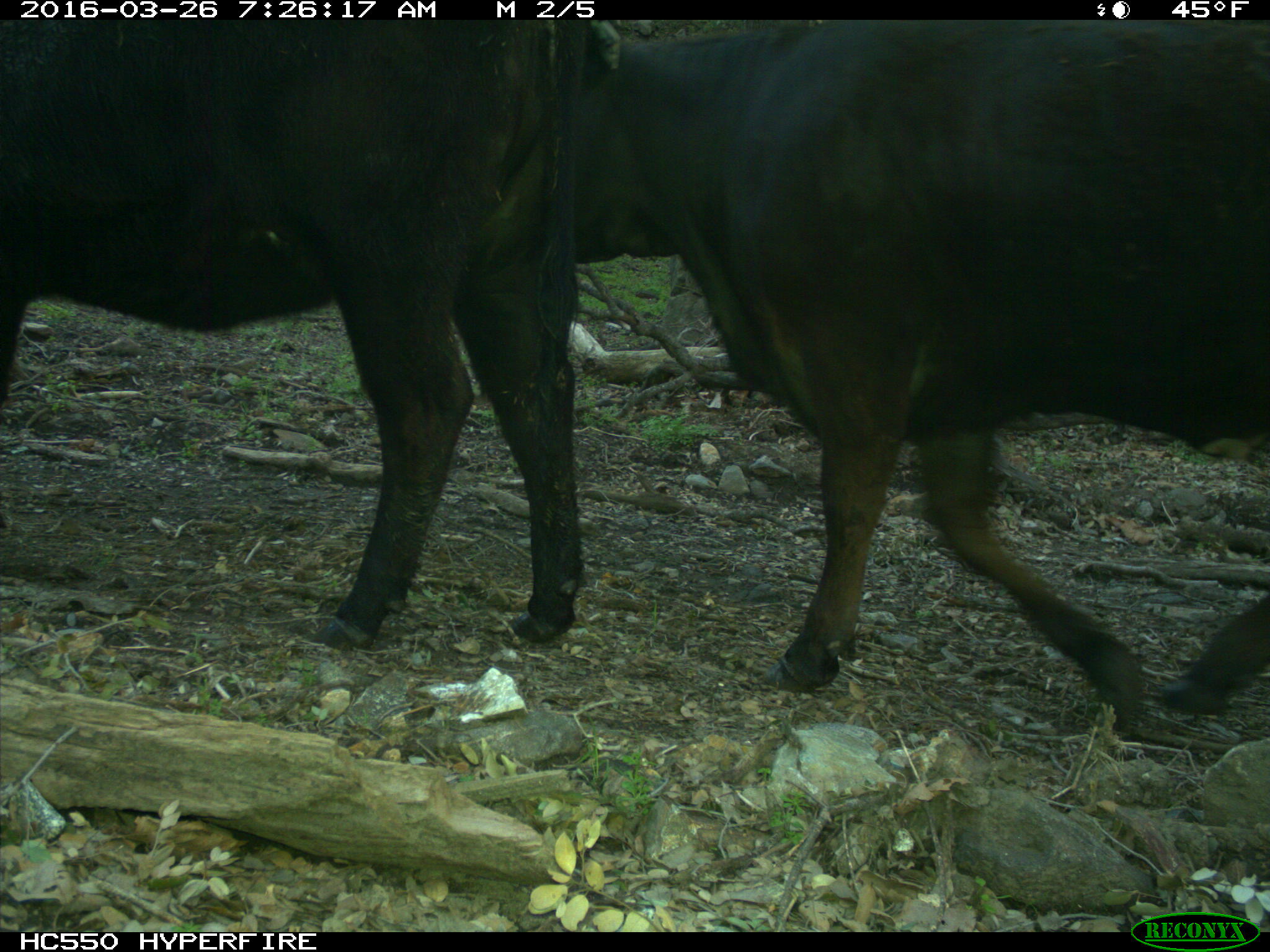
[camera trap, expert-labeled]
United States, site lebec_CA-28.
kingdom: Animalia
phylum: Chordata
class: Mammalia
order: Artiodactyla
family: Bovidae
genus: Bos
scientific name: Bos taurus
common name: domestic cow